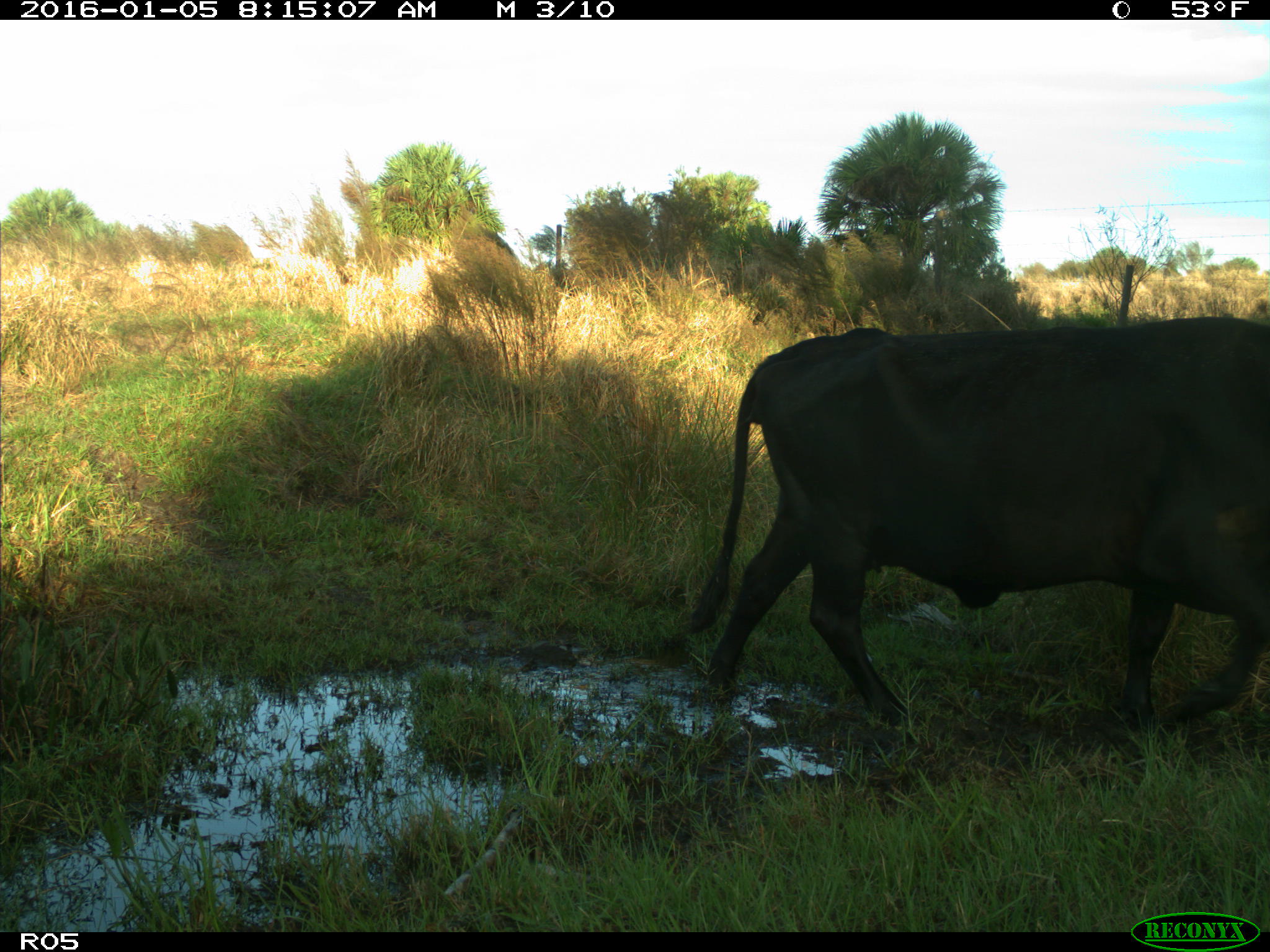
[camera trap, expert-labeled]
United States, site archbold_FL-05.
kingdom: Animalia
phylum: Chordata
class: Mammalia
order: Artiodactyla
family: Bovidae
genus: Bos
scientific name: Bos taurus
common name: domestic cow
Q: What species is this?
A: Bos taurus (domestic cow).